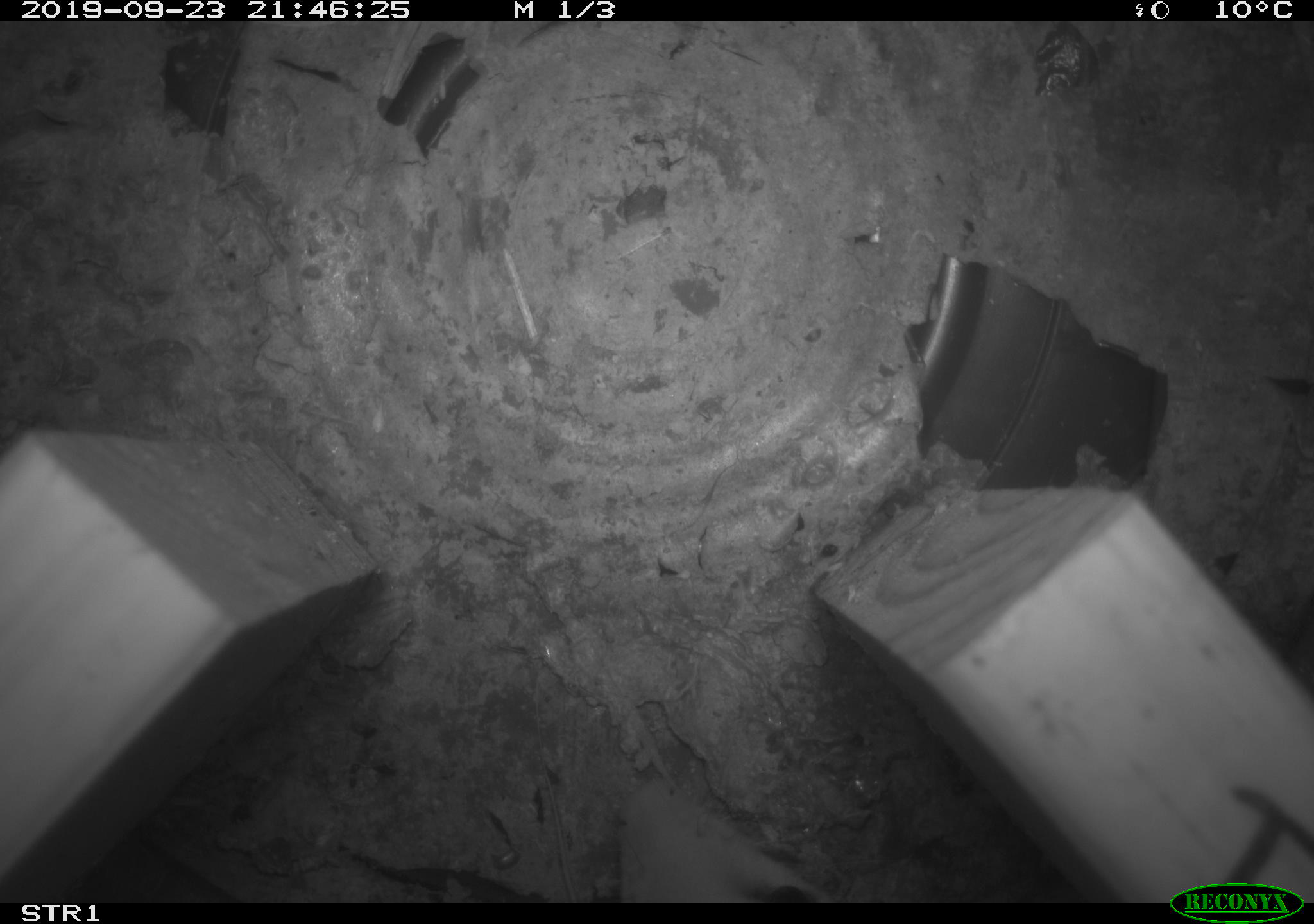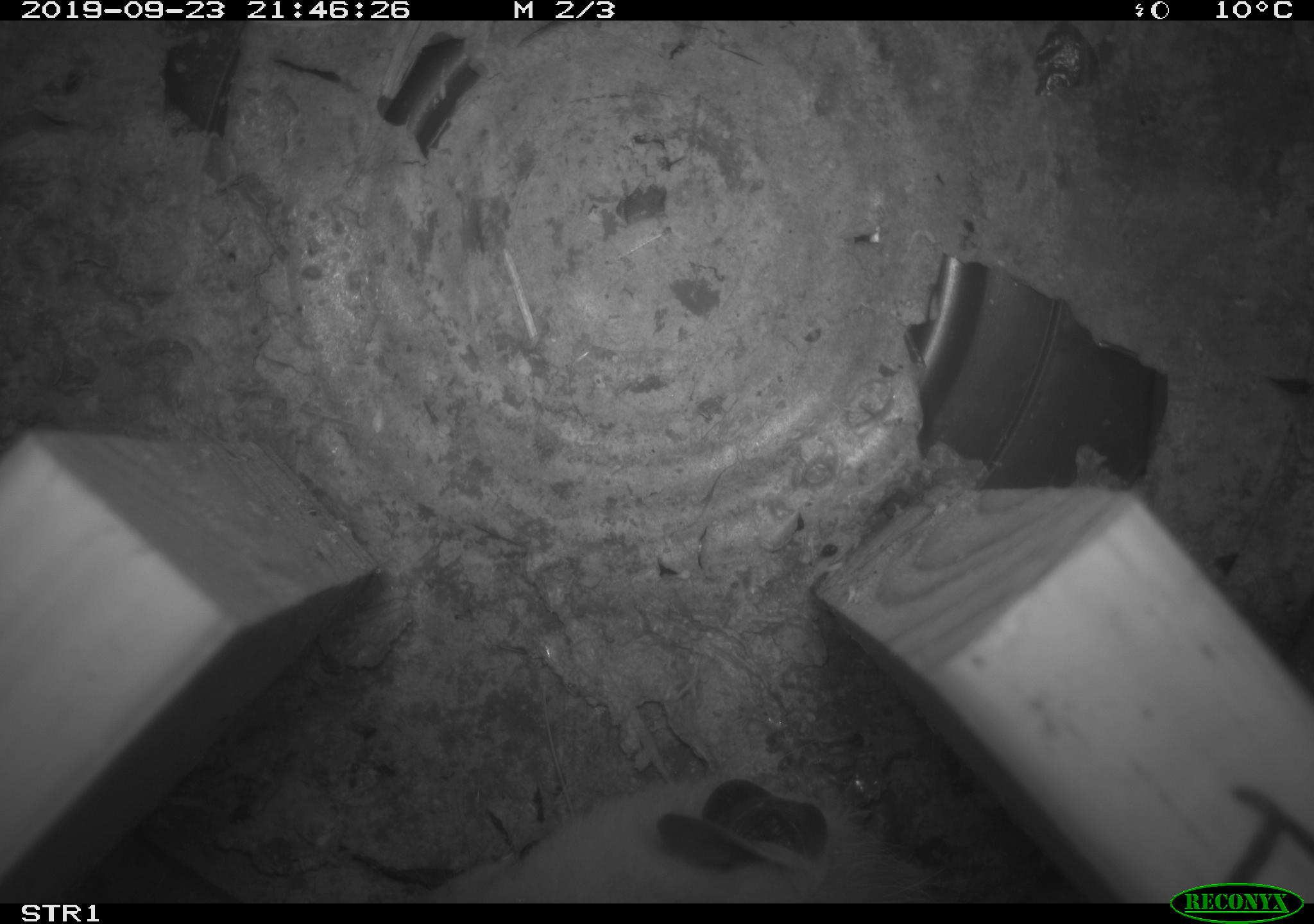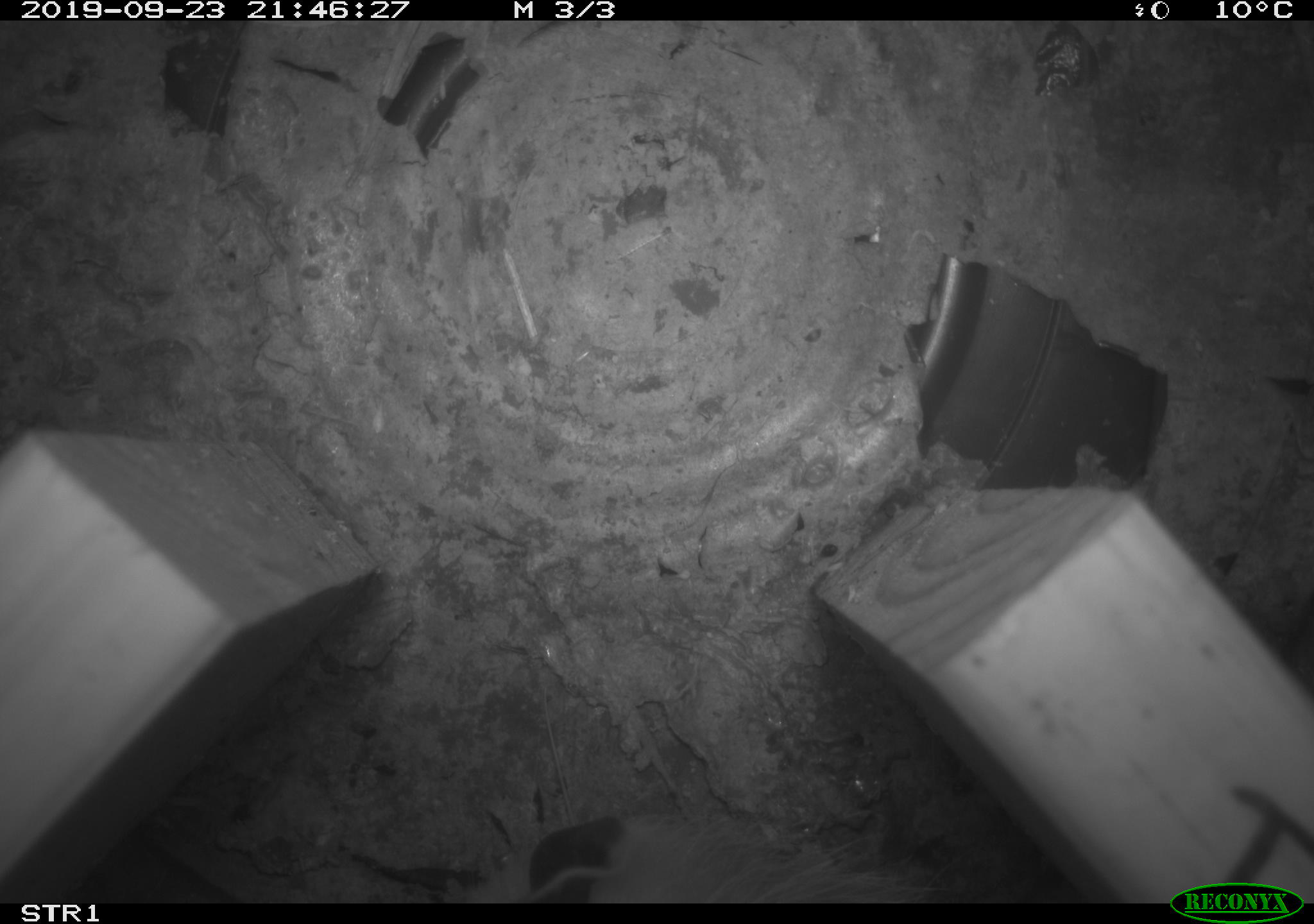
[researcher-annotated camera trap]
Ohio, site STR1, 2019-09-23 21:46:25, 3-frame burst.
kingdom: Animalia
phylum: Chordata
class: Mammalia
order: Didelphimorphia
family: Didelphidae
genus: Didelphis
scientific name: Didelphis virginiana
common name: virginia opossum